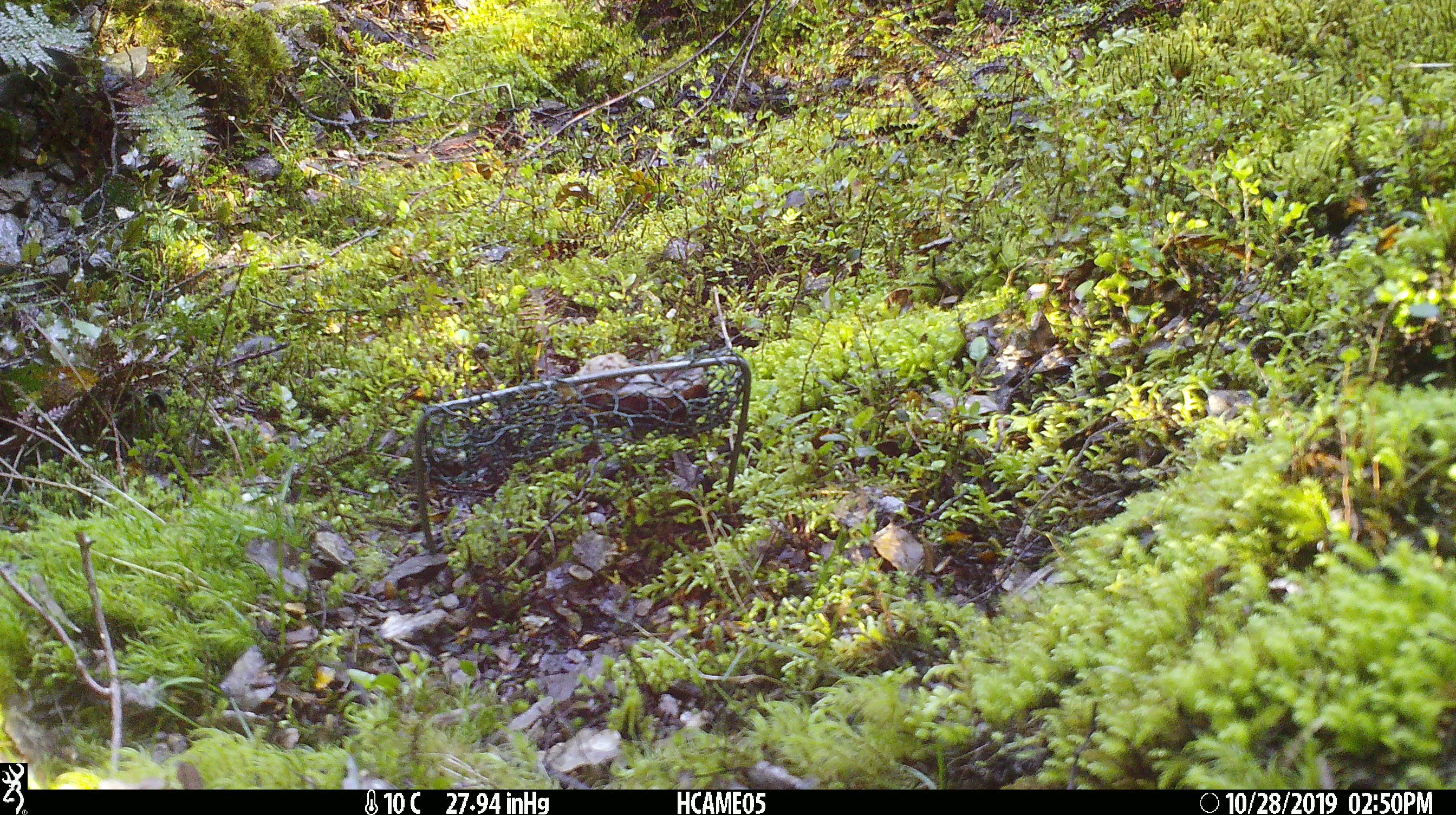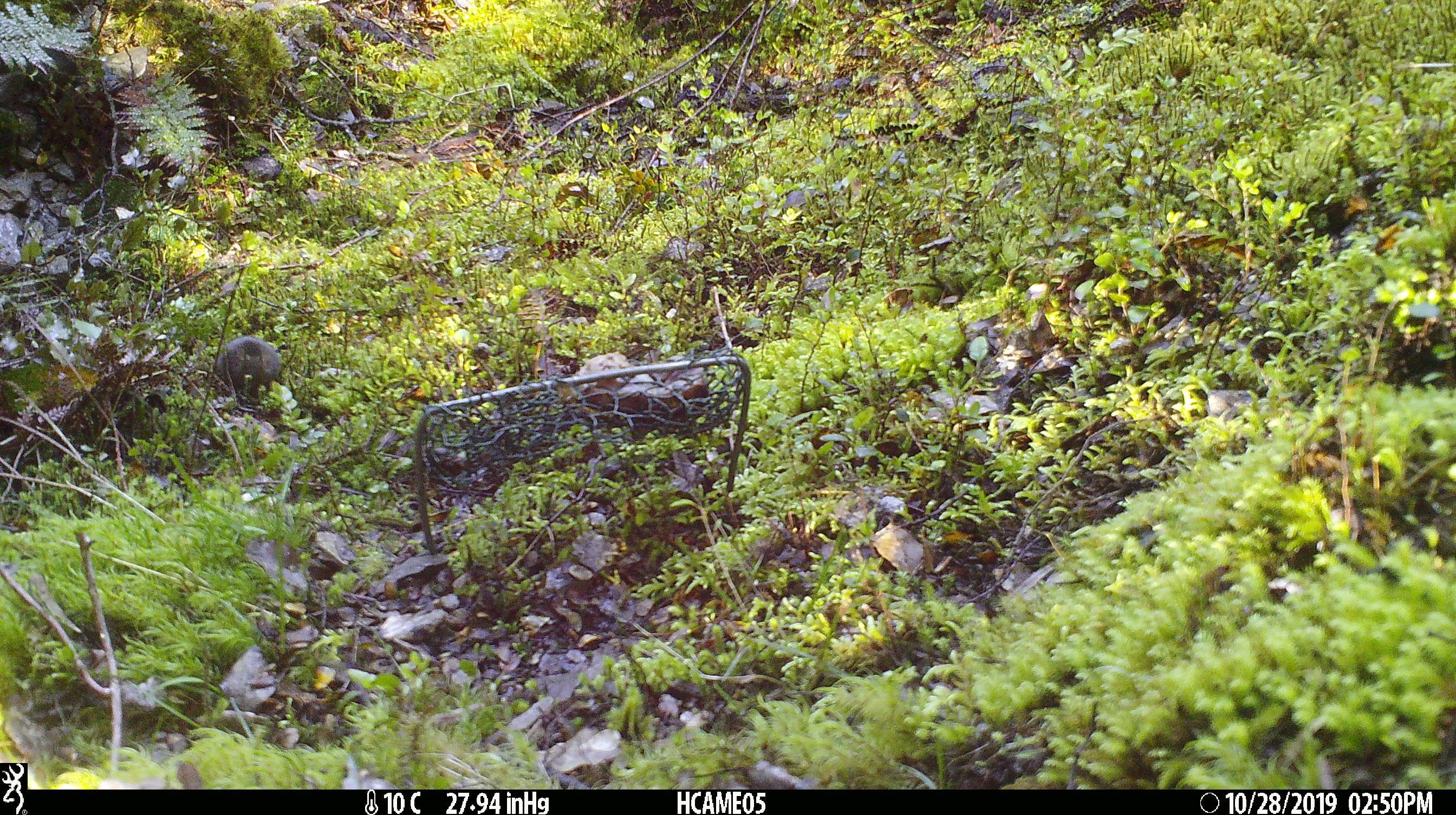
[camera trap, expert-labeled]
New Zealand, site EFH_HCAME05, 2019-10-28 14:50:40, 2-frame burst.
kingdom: Animalia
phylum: Chordata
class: Mammalia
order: Rodentia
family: Muridae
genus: Mus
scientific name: Mus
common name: mouse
Mouse (Mus).